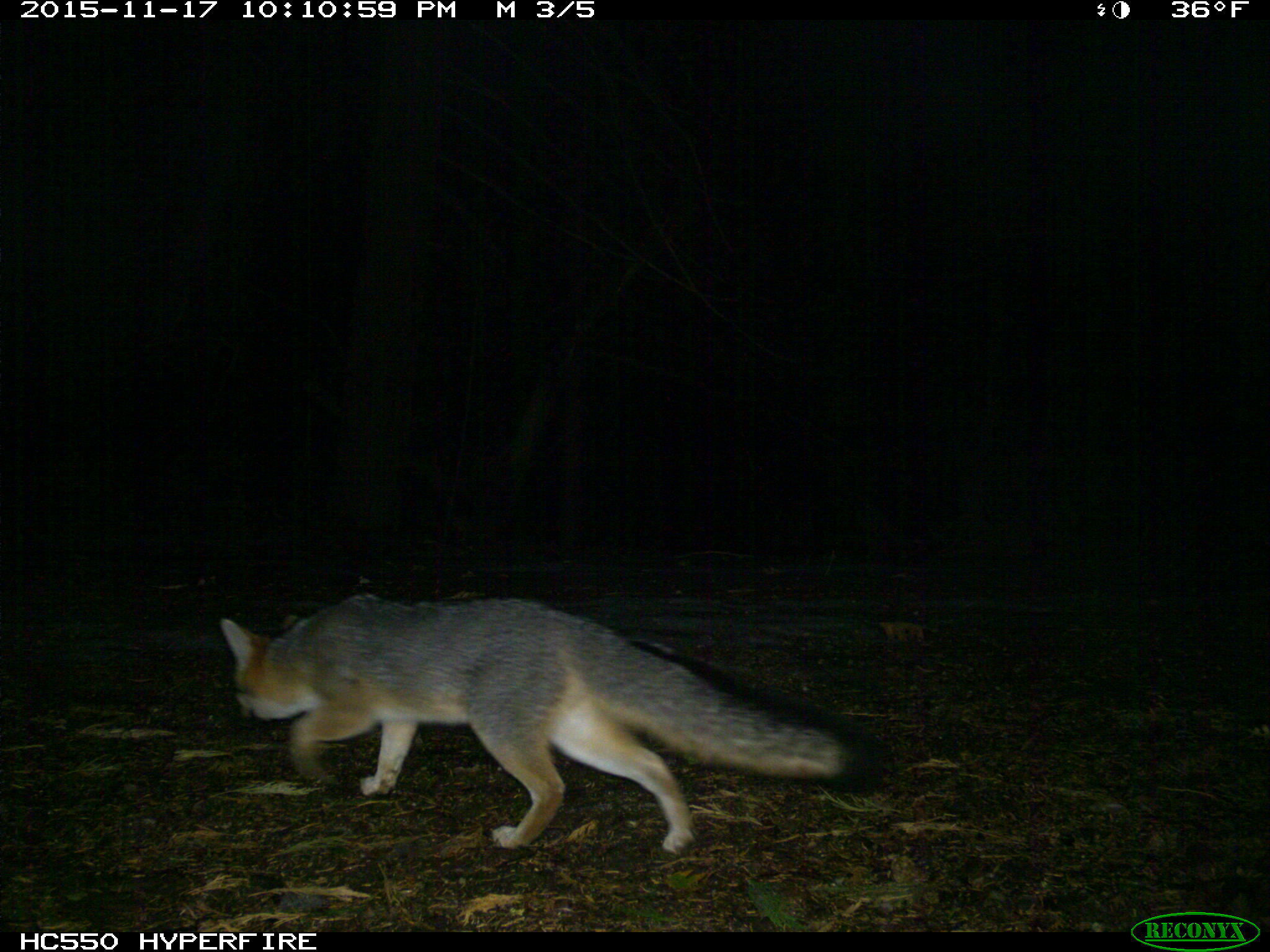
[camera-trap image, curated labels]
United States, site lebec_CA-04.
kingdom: Animalia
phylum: Chordata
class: Mammalia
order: Carnivora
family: Canidae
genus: Urocyon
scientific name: Urocyon cinereoargenteus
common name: gray fox